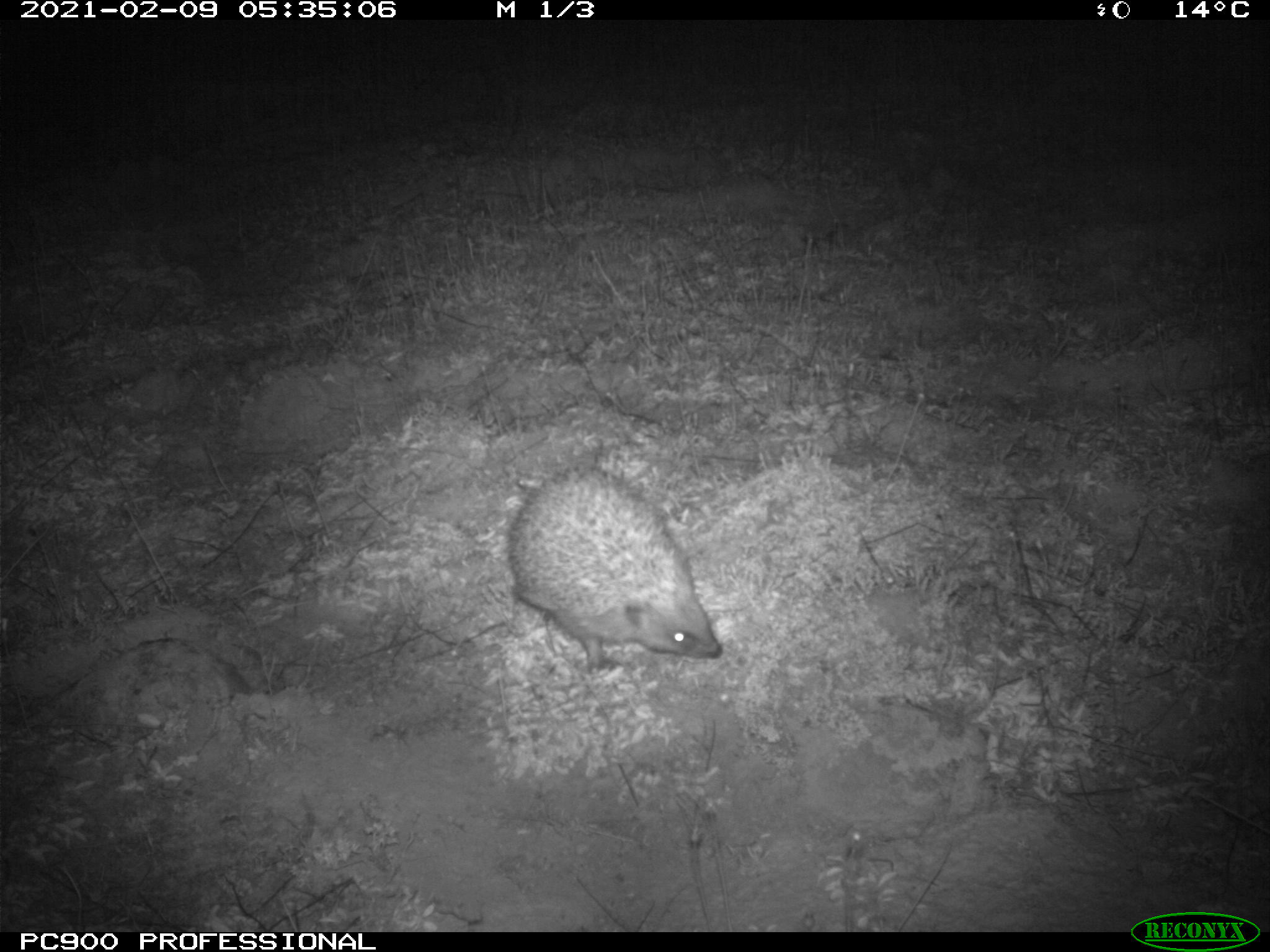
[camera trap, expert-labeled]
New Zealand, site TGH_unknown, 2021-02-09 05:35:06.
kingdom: Animalia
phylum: Chordata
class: Mammalia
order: Eulipotyphla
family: Erinaceidae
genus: Erinaceus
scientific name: Erinaceus europaeus europaeus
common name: european hedgehog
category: hedgehog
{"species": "hedgehog (european hedgehog) (Erinaceus europaeus europaeus)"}